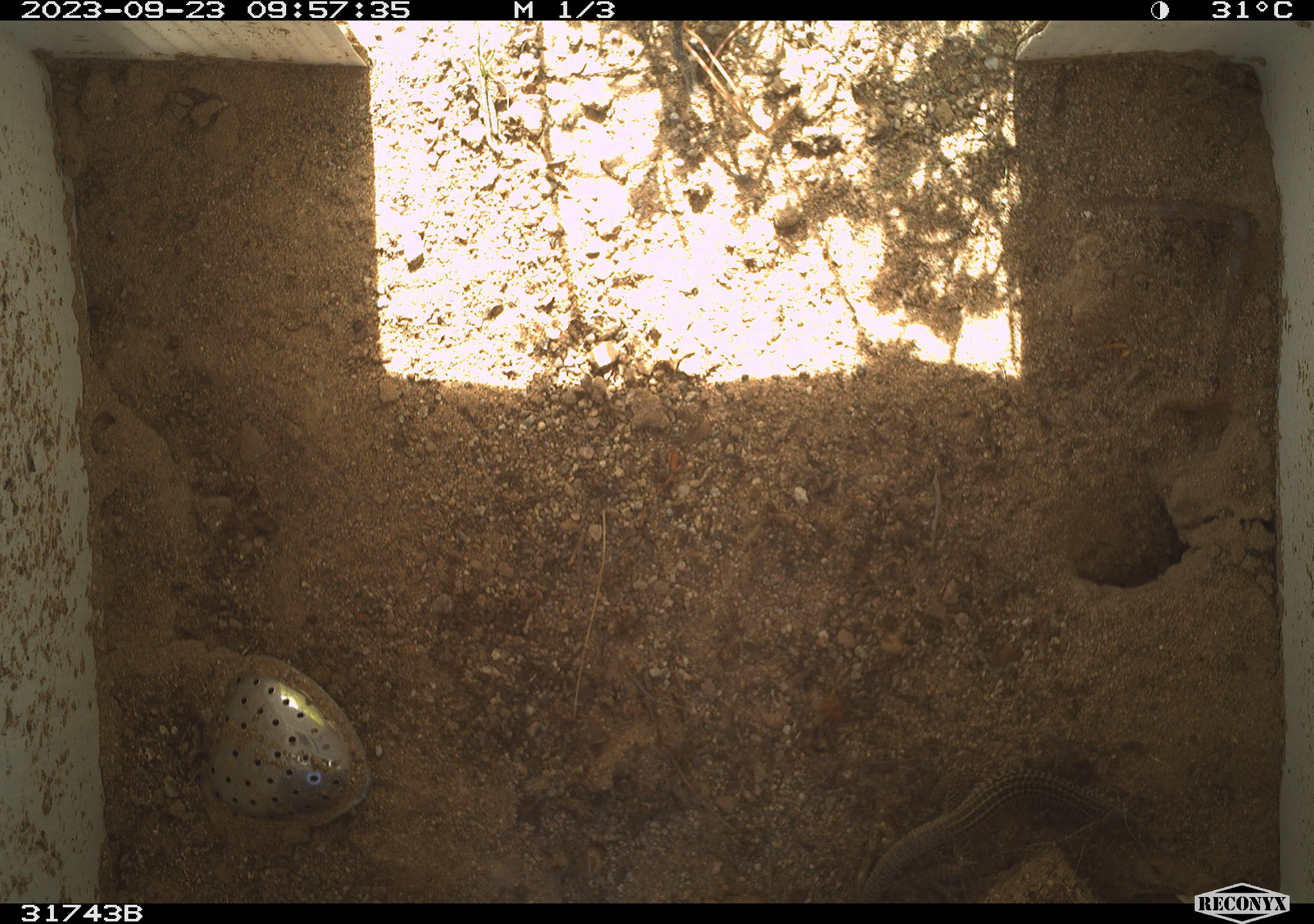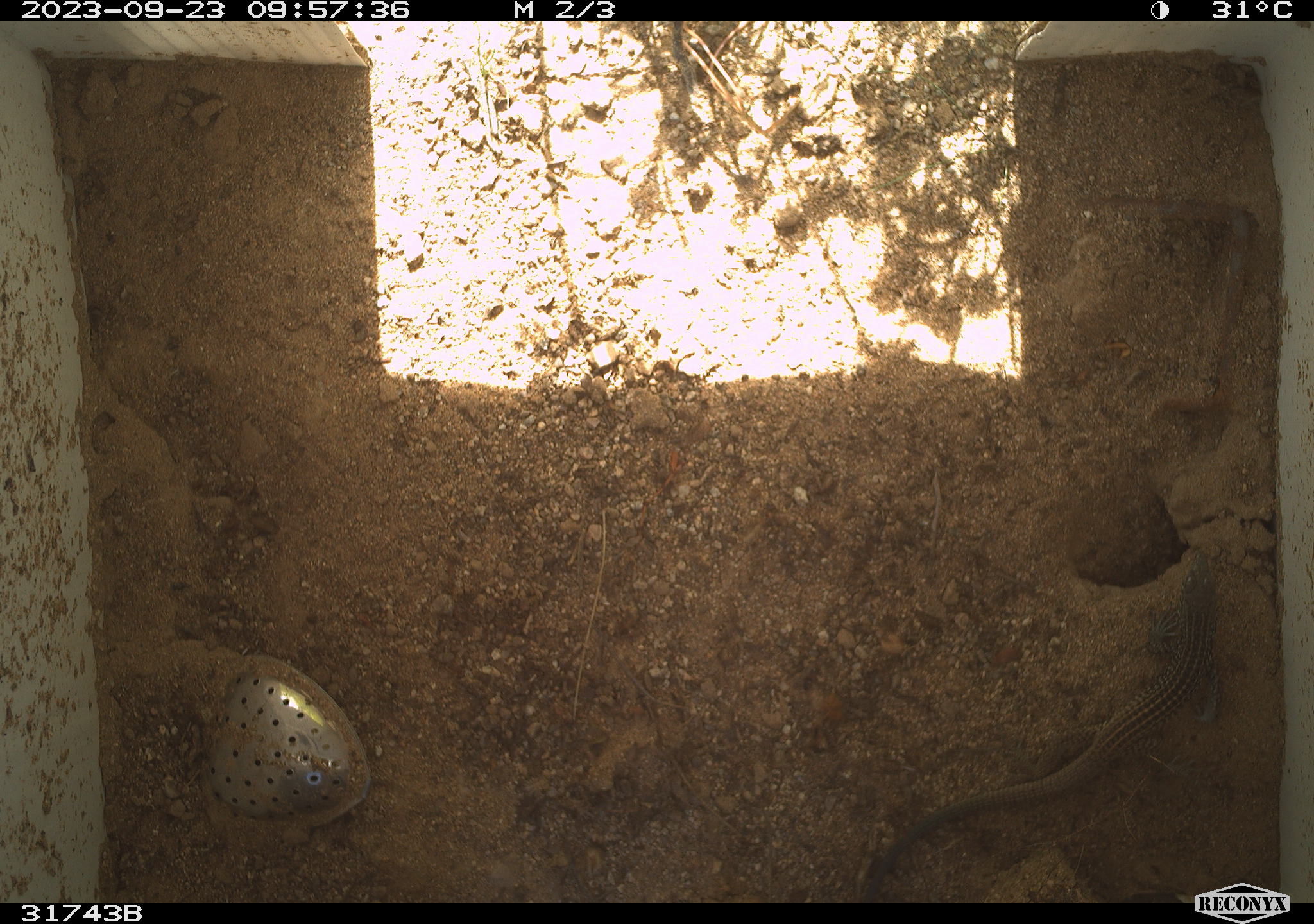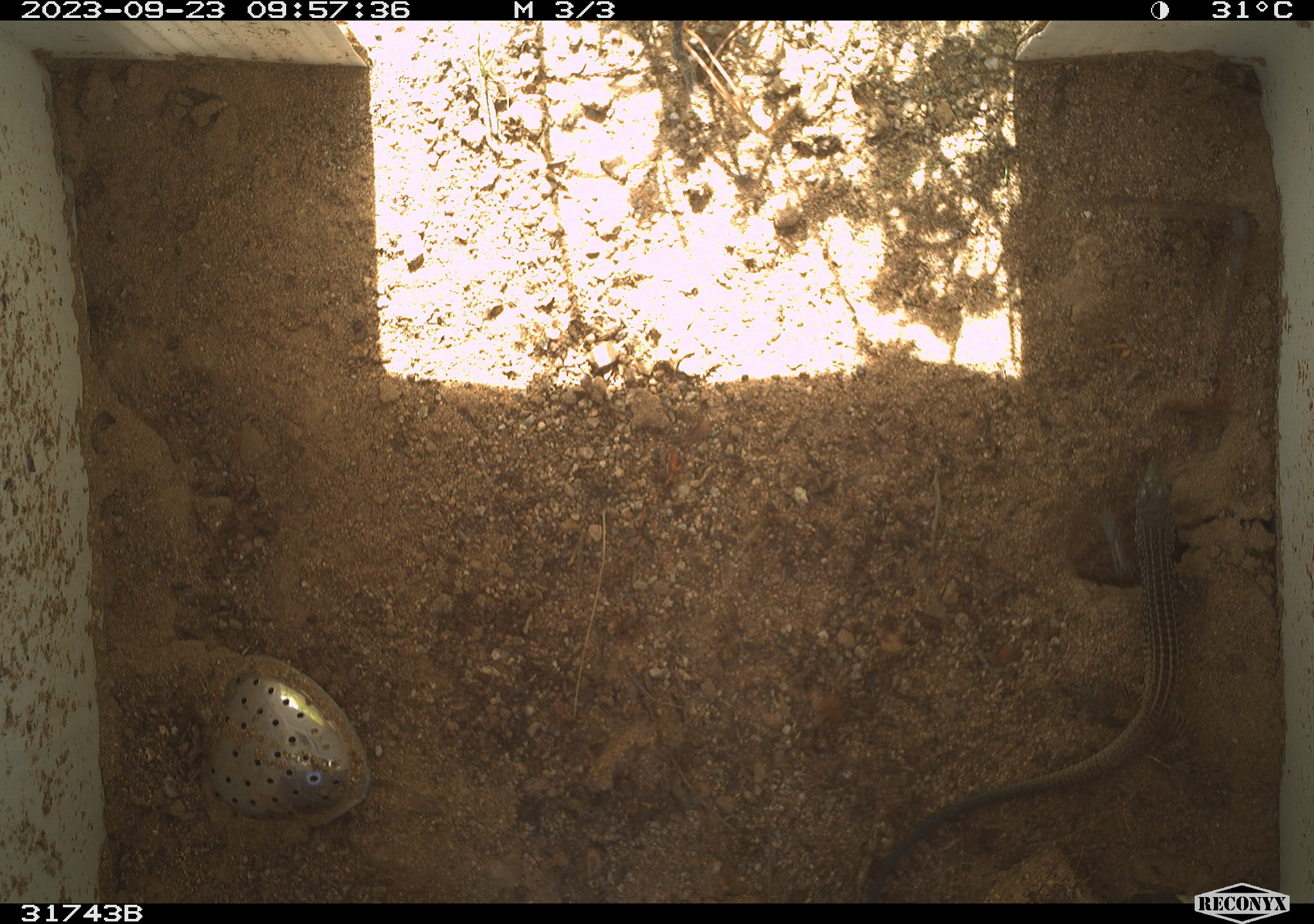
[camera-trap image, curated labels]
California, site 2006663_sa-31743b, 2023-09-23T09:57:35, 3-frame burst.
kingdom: Animalia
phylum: Chordata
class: Reptilia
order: Squamata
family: Teiidae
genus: Aspidoscelis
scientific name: Aspidoscelis tigris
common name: western whiptail